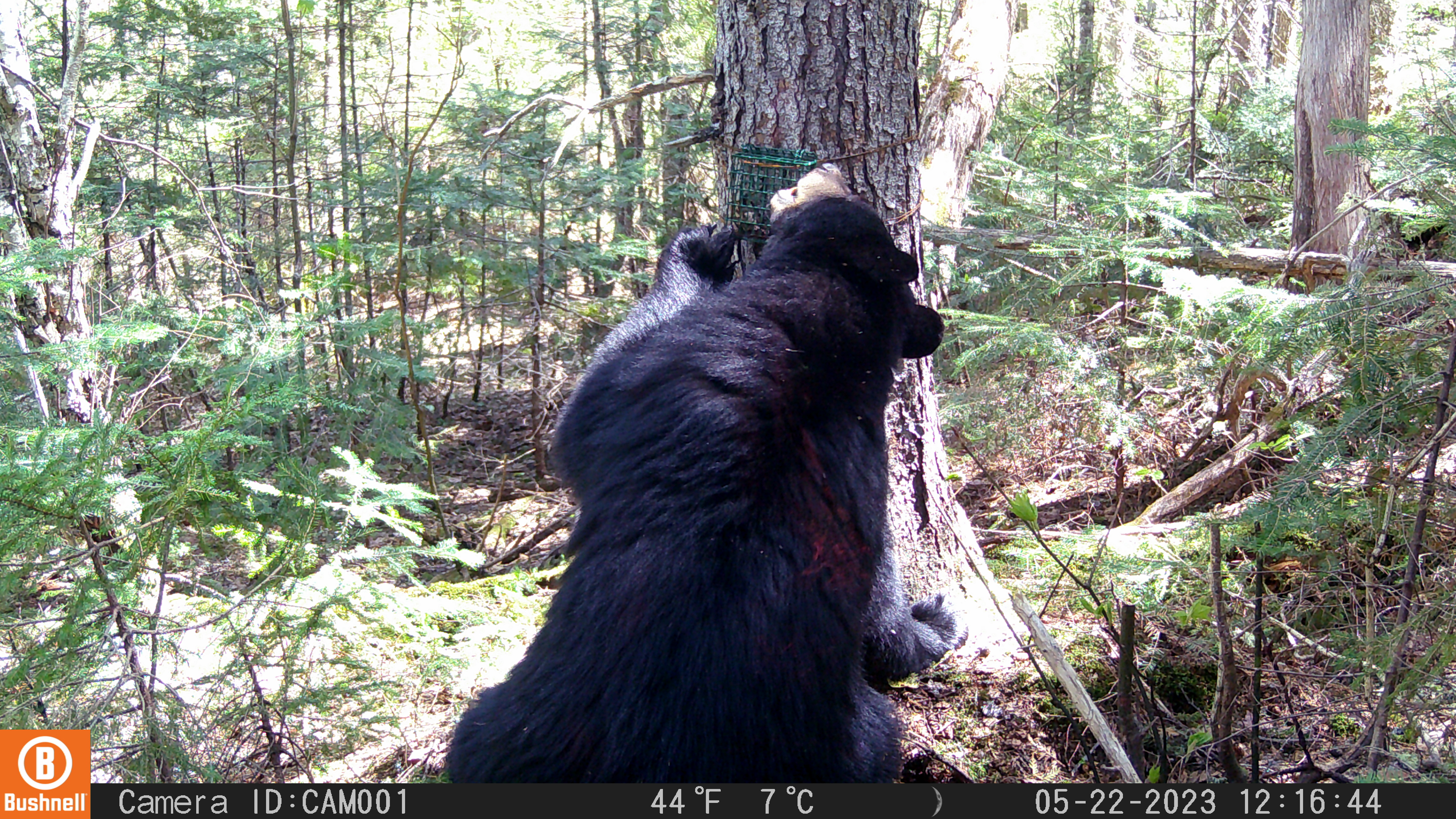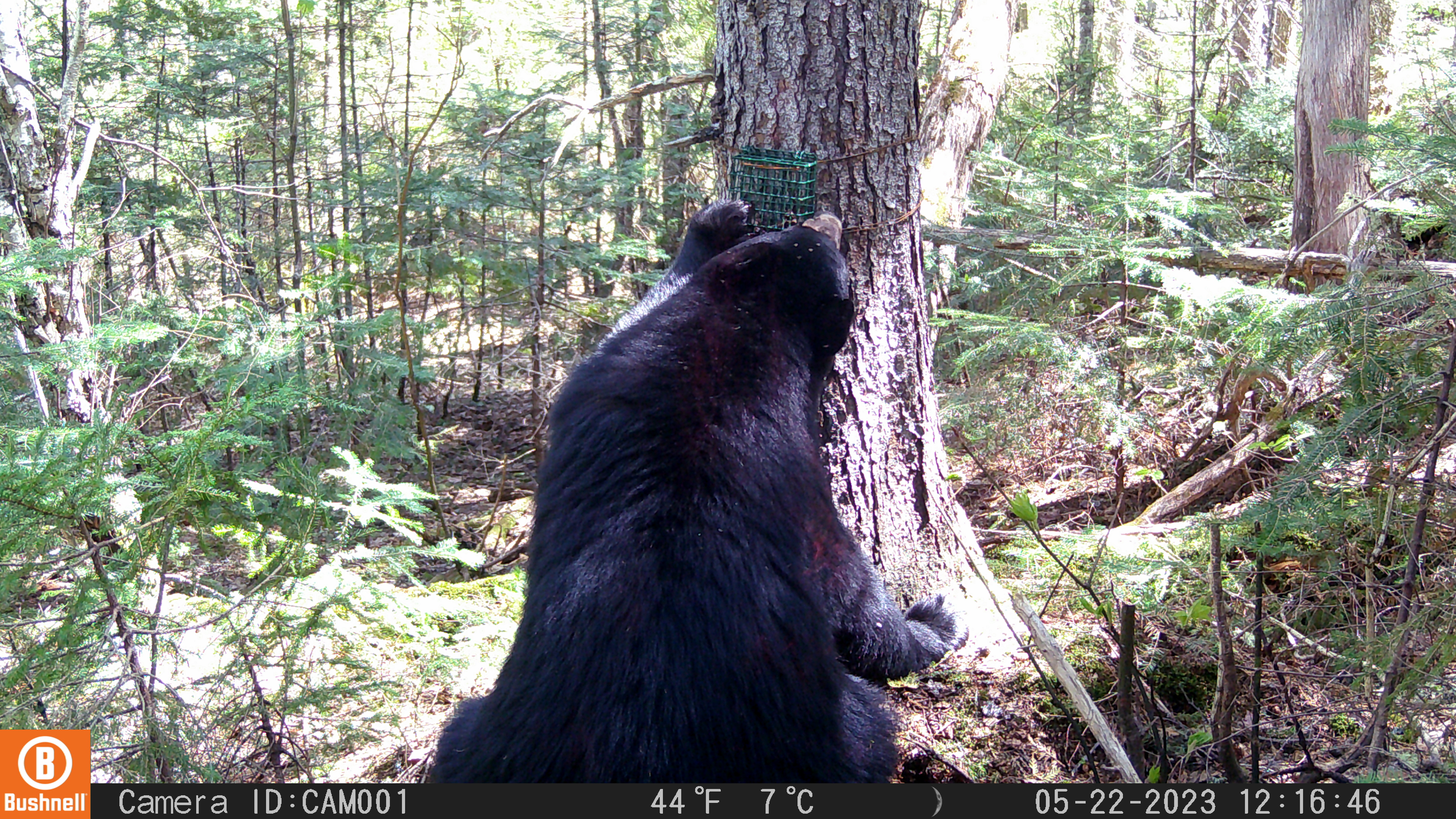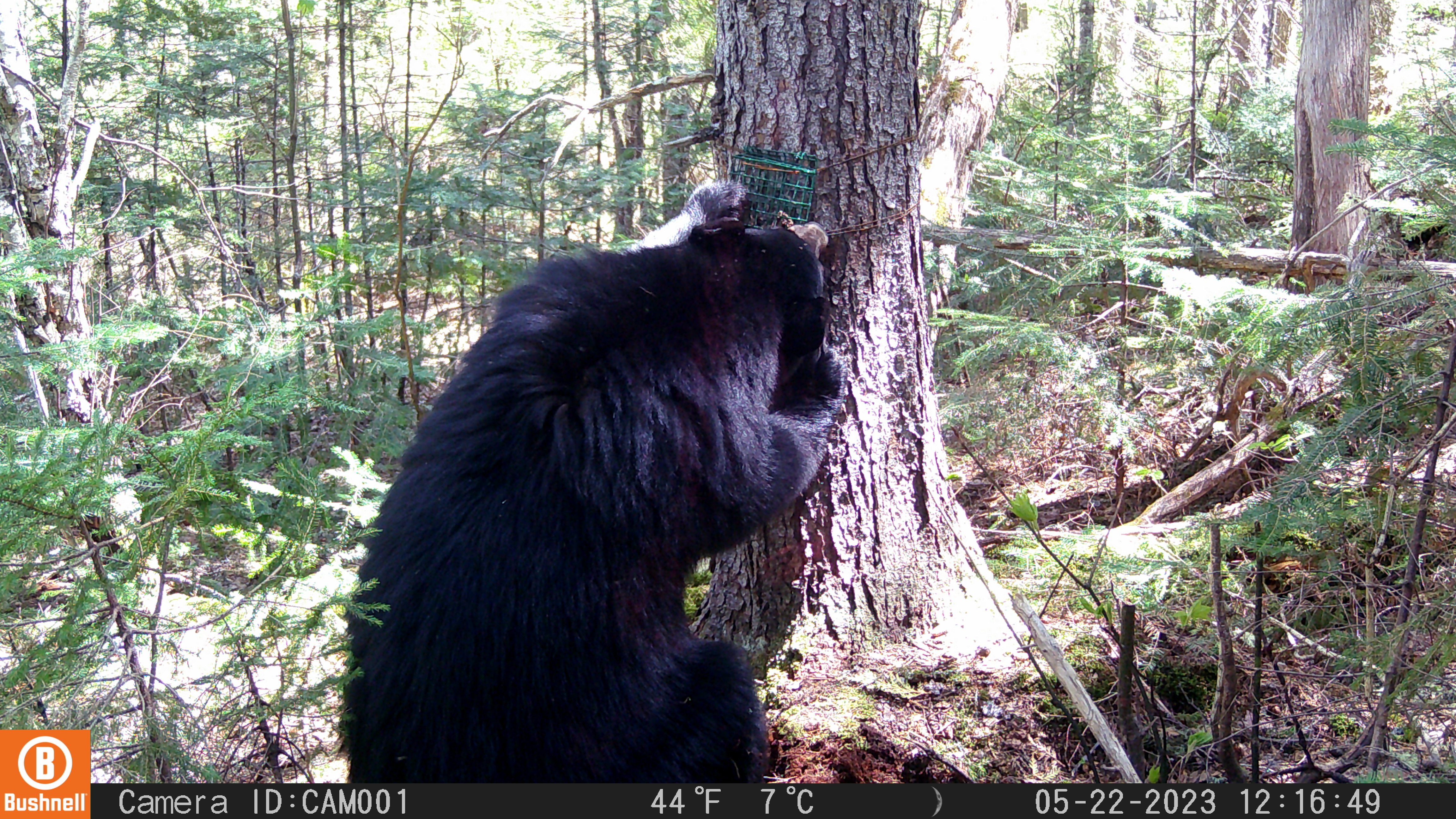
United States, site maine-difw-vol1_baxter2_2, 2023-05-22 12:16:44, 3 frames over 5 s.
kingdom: Animalia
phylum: Chordata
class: Mammalia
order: Carnivora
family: Ursidae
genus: Ursus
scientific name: Ursus americanus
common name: black bear